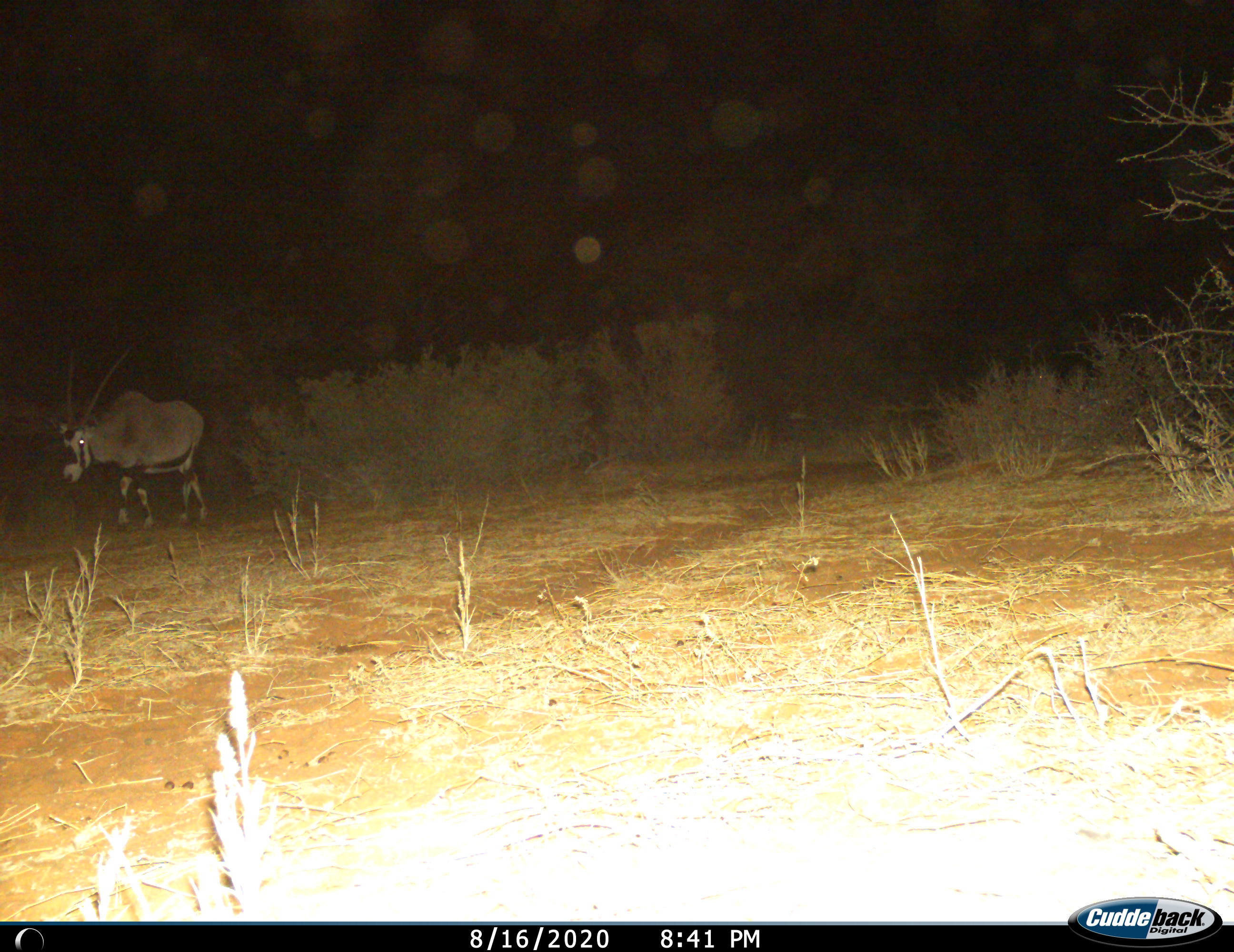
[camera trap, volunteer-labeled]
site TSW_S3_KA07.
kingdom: Animalia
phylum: Chordata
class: Mammalia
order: Artiodactyla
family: Bovidae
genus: Oryx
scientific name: Oryx gazella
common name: gemsbok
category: oryx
Oryx (gemsbok) (Oryx gazella), count 1. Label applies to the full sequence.